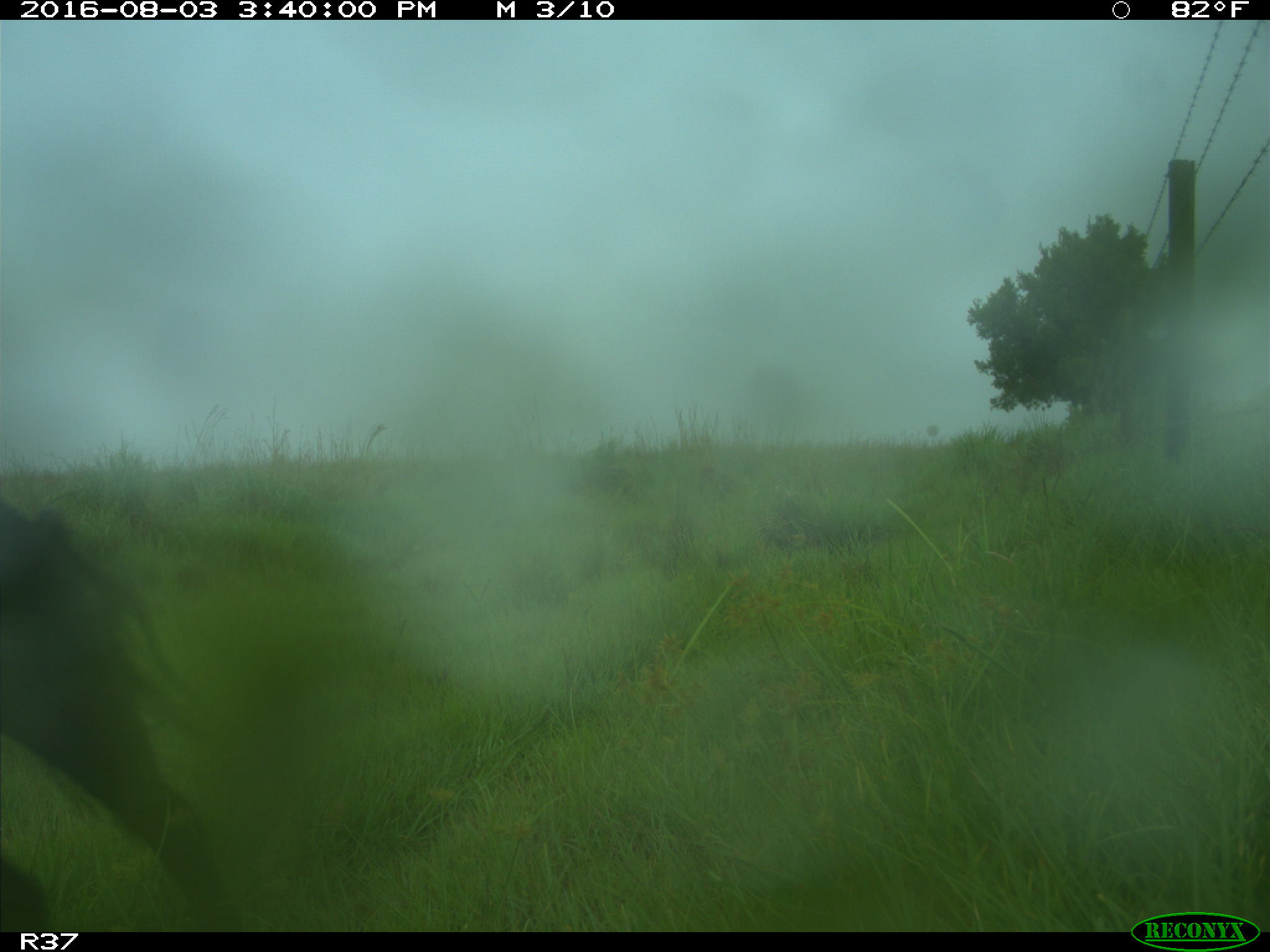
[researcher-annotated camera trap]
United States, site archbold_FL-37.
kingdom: Animalia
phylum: Chordata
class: Mammalia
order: Artiodactyla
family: Suidae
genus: Sus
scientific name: Sus scrofa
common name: wild boar